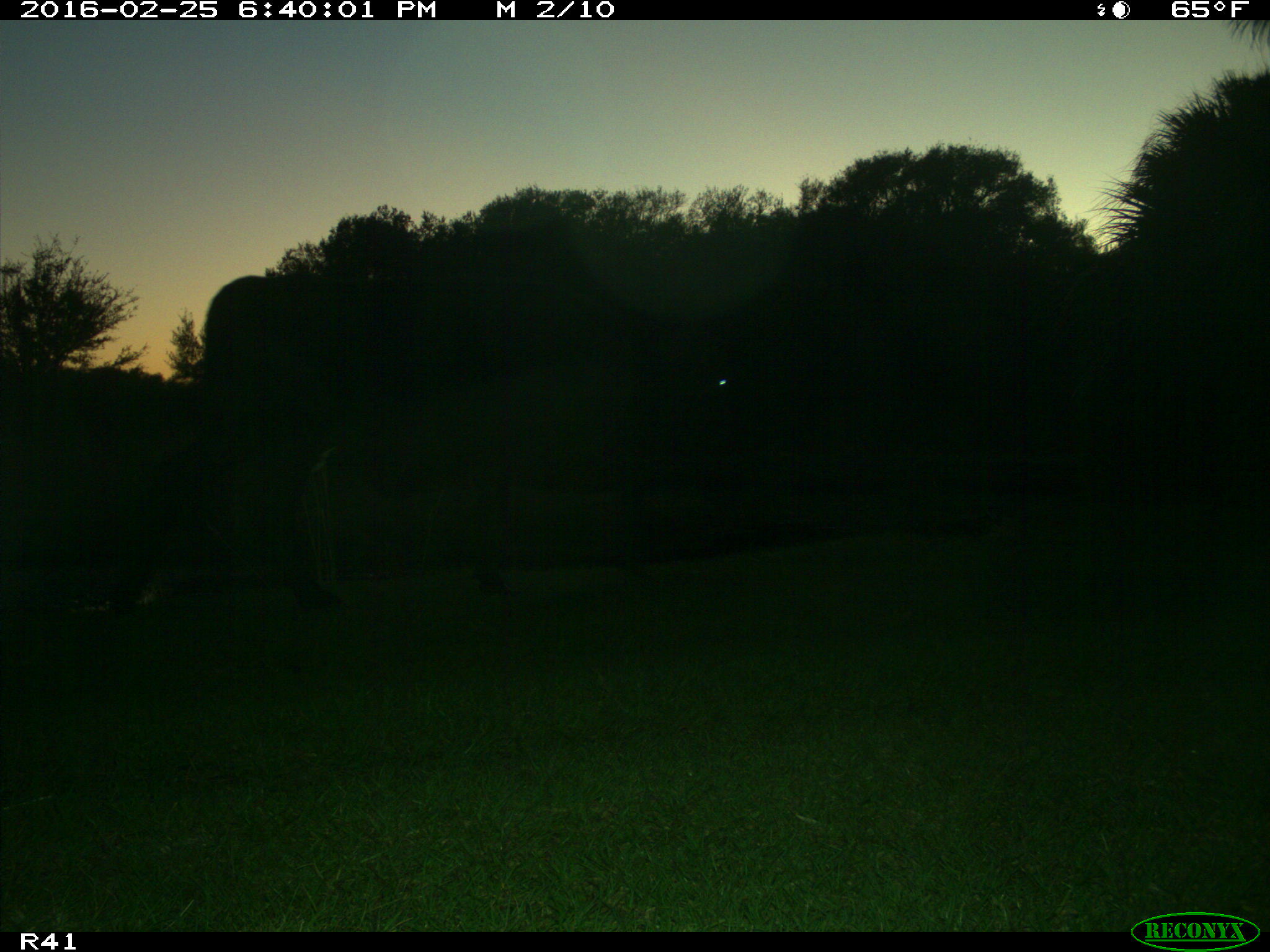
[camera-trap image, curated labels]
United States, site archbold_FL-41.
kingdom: Animalia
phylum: Chordata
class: Mammalia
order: Artiodactyla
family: Bovidae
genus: Bos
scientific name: Bos taurus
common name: domestic cow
Bos taurus (domestic cow).